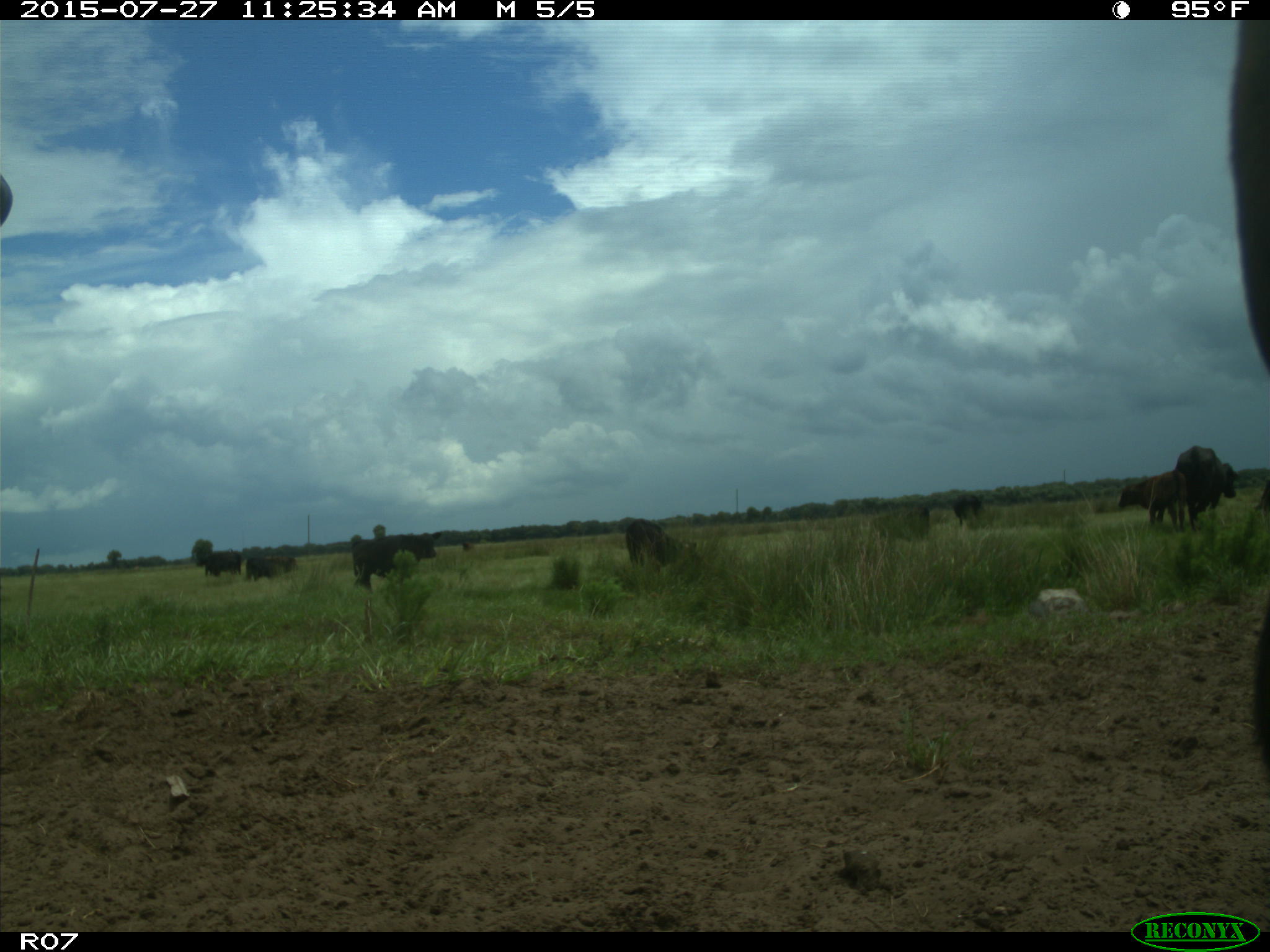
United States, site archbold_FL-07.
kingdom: Animalia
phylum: Chordata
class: Mammalia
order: Artiodactyla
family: Bovidae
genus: Bos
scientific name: Bos taurus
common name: domestic cow